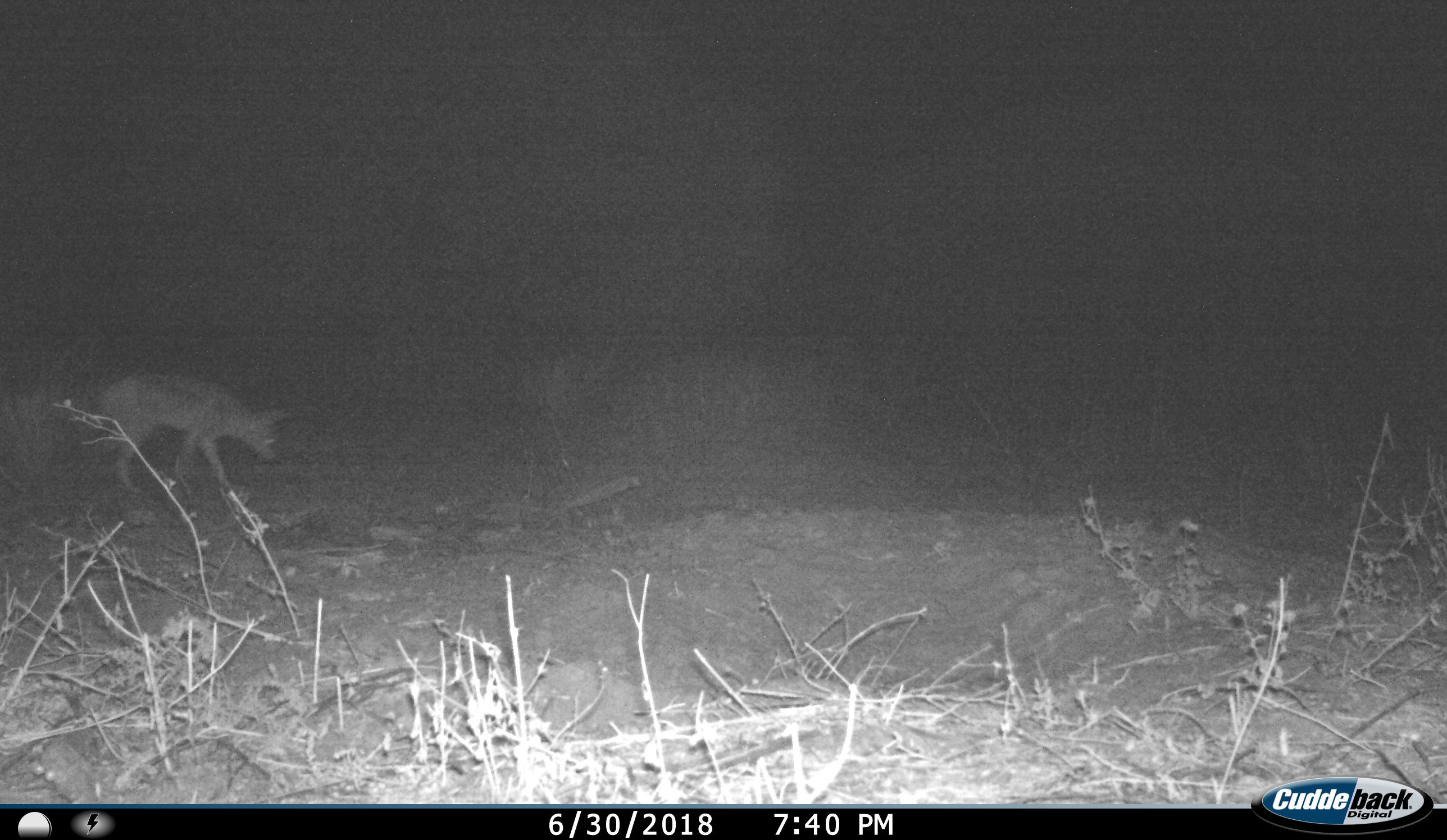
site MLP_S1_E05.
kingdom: Animalia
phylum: Chordata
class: Mammalia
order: Carnivora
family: Canidae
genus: Lupulella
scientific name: Lupulella mesomelas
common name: black-backed jackal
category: jackalblackbacked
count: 1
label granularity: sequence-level